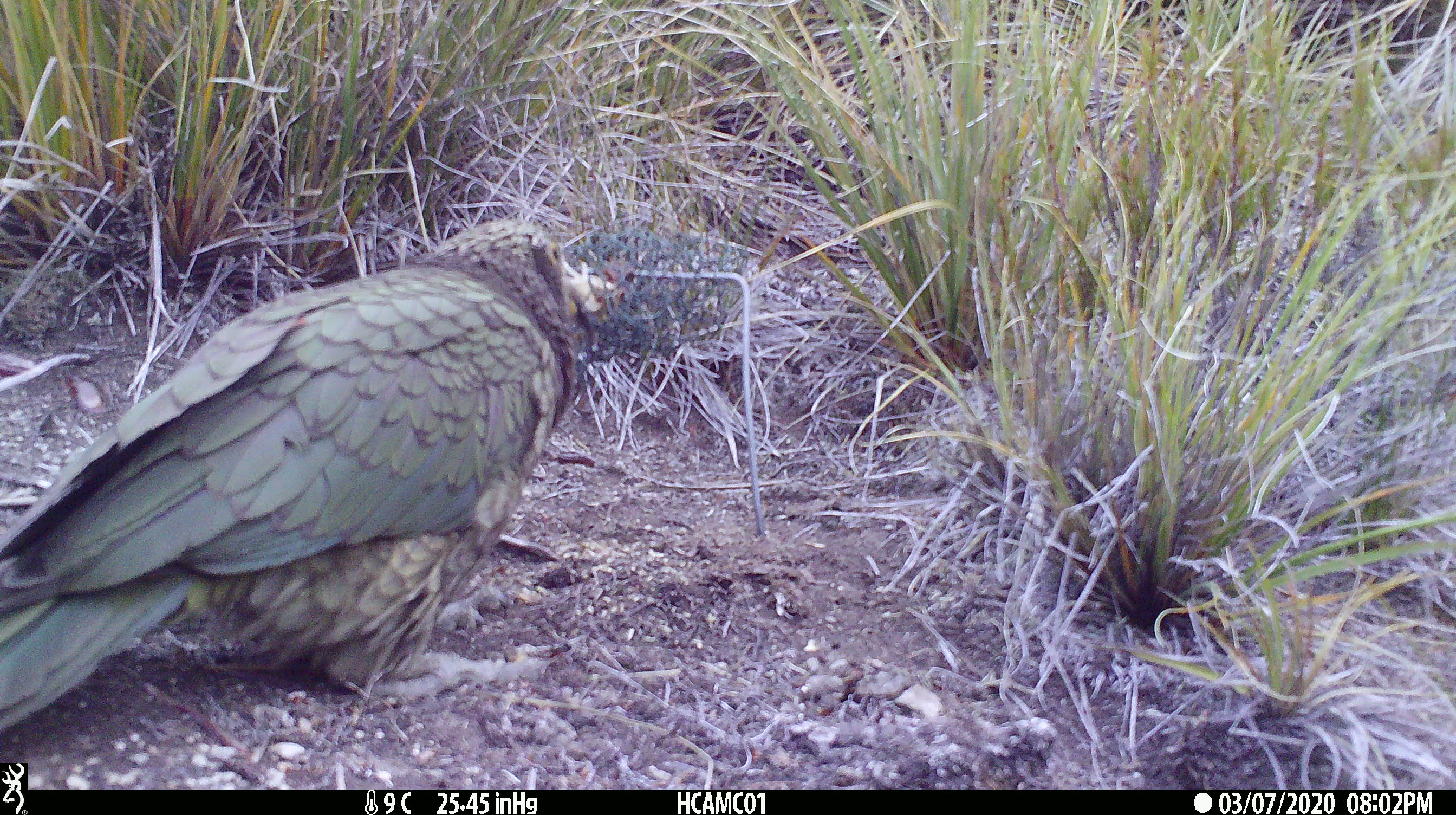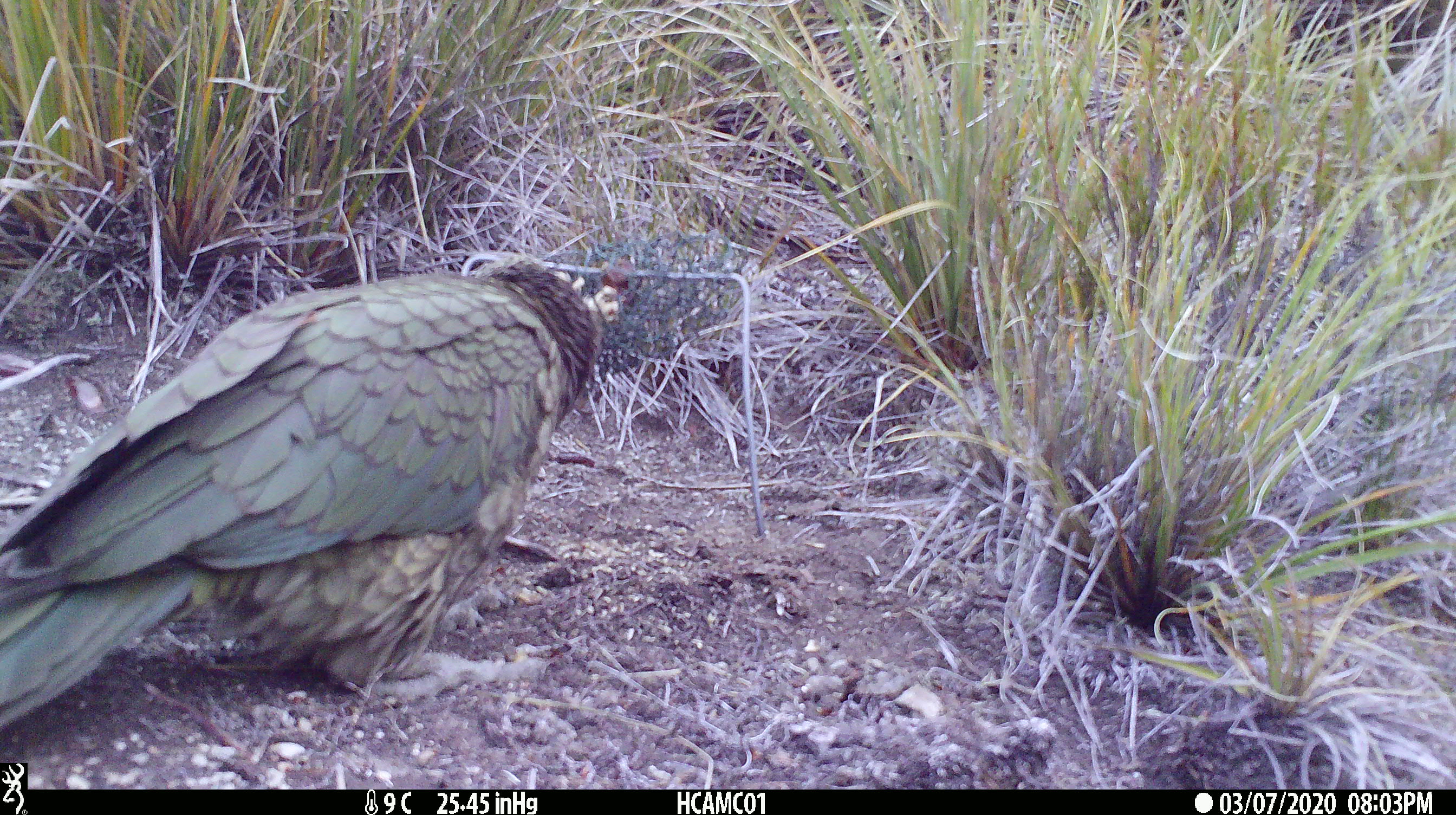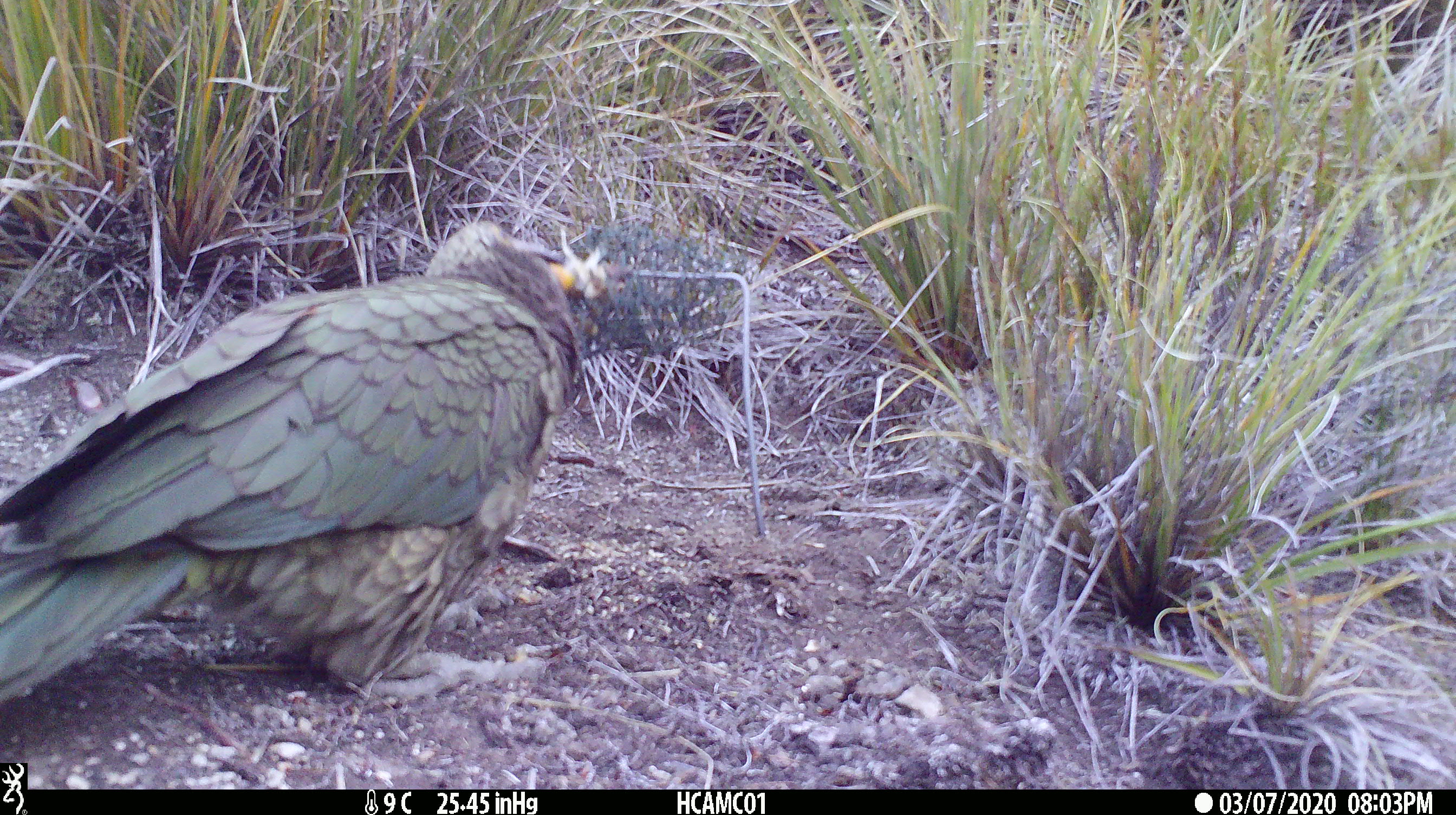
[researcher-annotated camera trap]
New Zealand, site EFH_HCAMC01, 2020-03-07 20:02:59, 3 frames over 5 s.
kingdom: Animalia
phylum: Chordata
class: Aves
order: Psittaciformes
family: Strigopidae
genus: Nestor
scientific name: Nestor notabilis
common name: kea